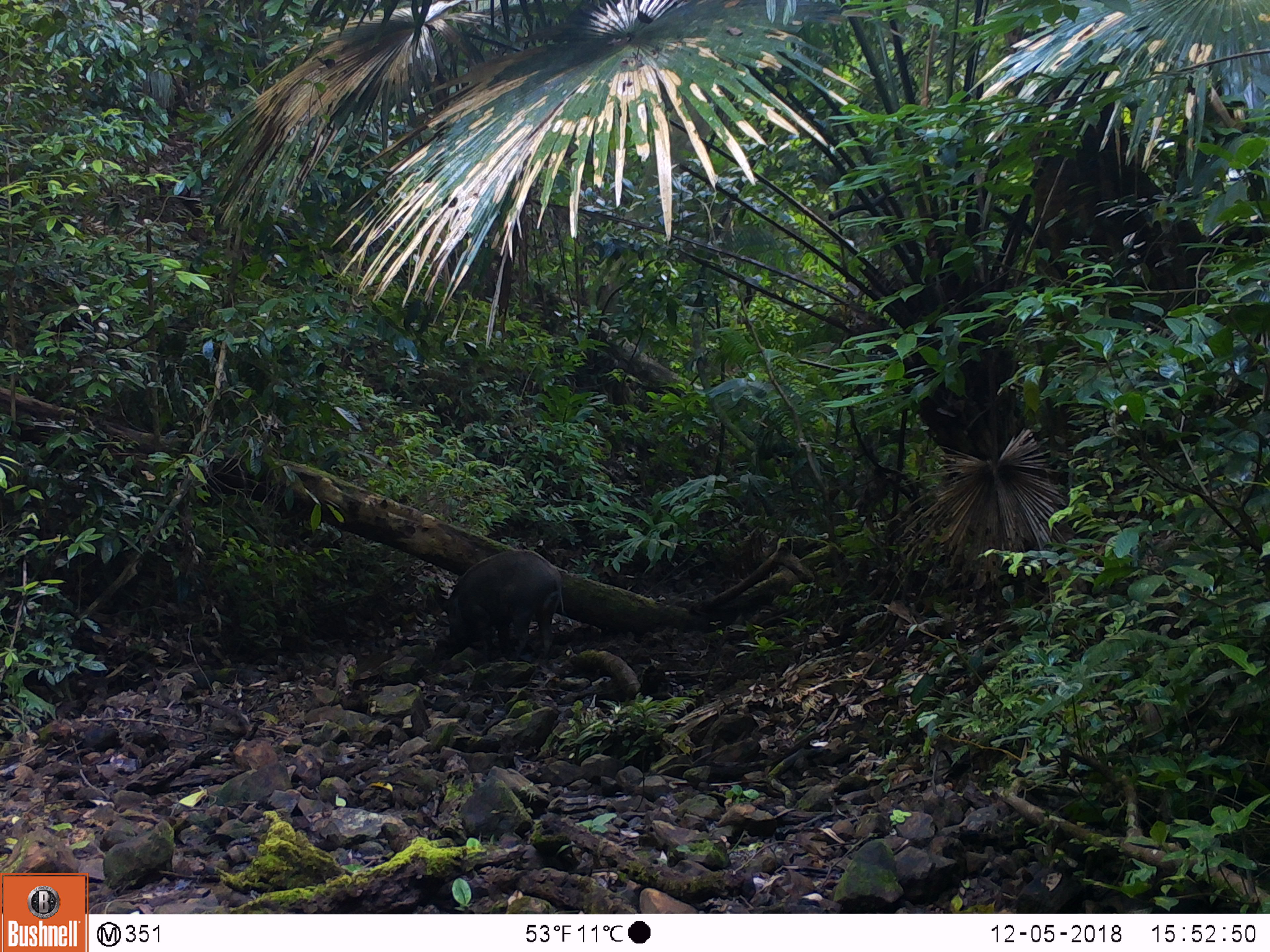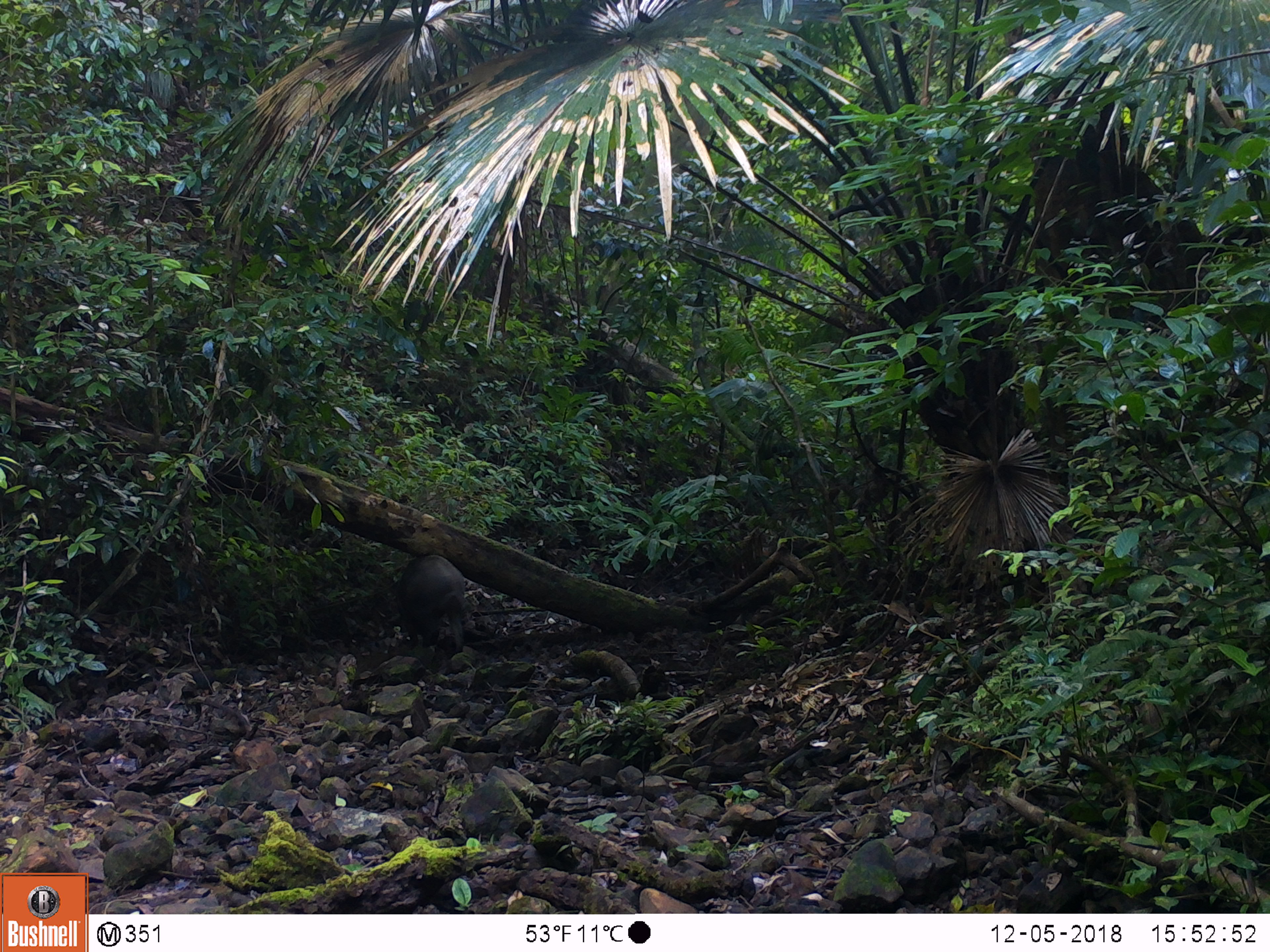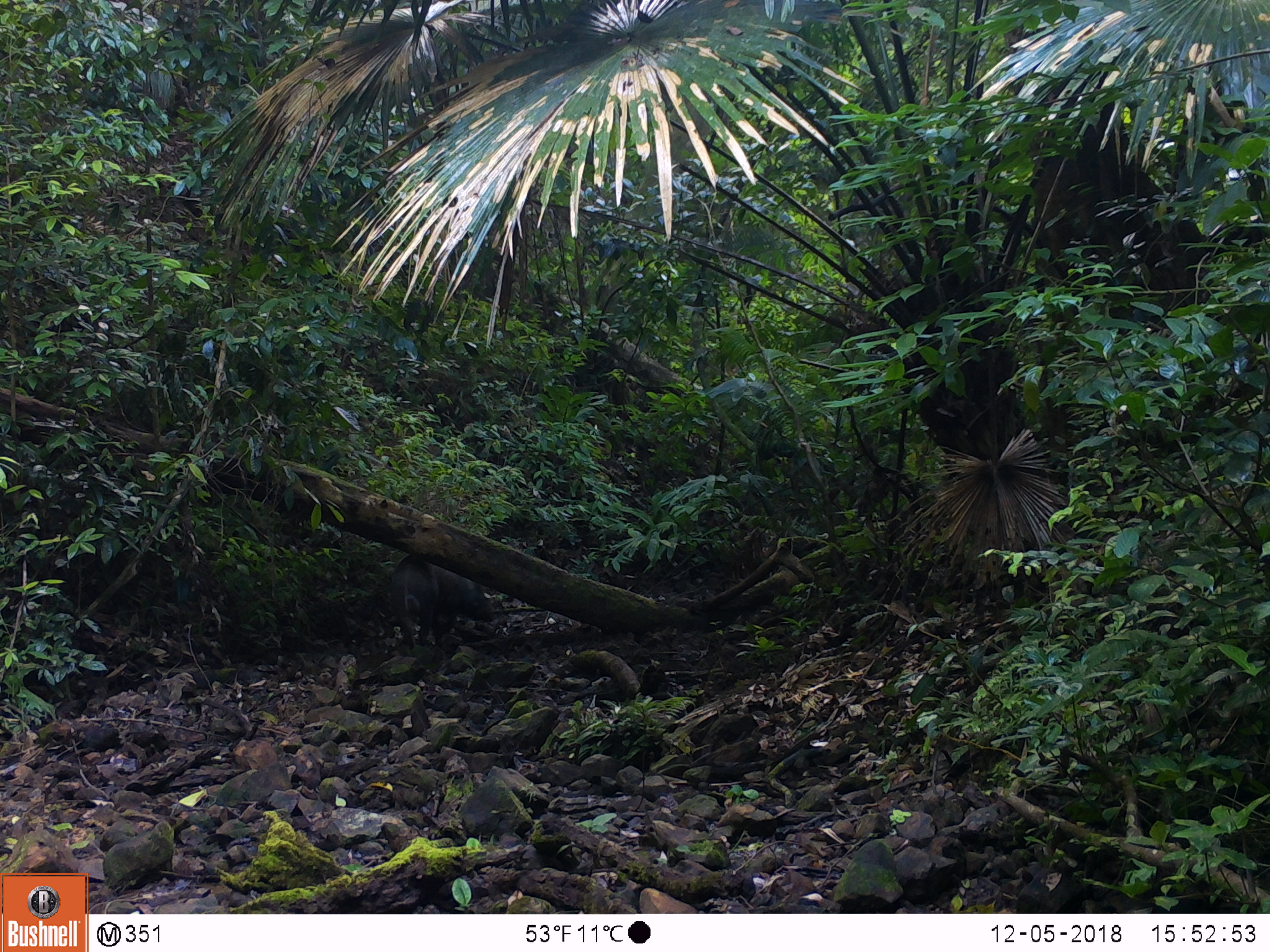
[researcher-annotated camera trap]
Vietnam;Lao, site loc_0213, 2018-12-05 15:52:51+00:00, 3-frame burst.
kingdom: Animalia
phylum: Chordata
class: Mammalia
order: Artiodactyla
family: Suidae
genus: Sus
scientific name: Sus scrofa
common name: eurasian wild pig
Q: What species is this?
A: Eurasian wild pig (Sus scrofa).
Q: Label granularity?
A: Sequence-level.